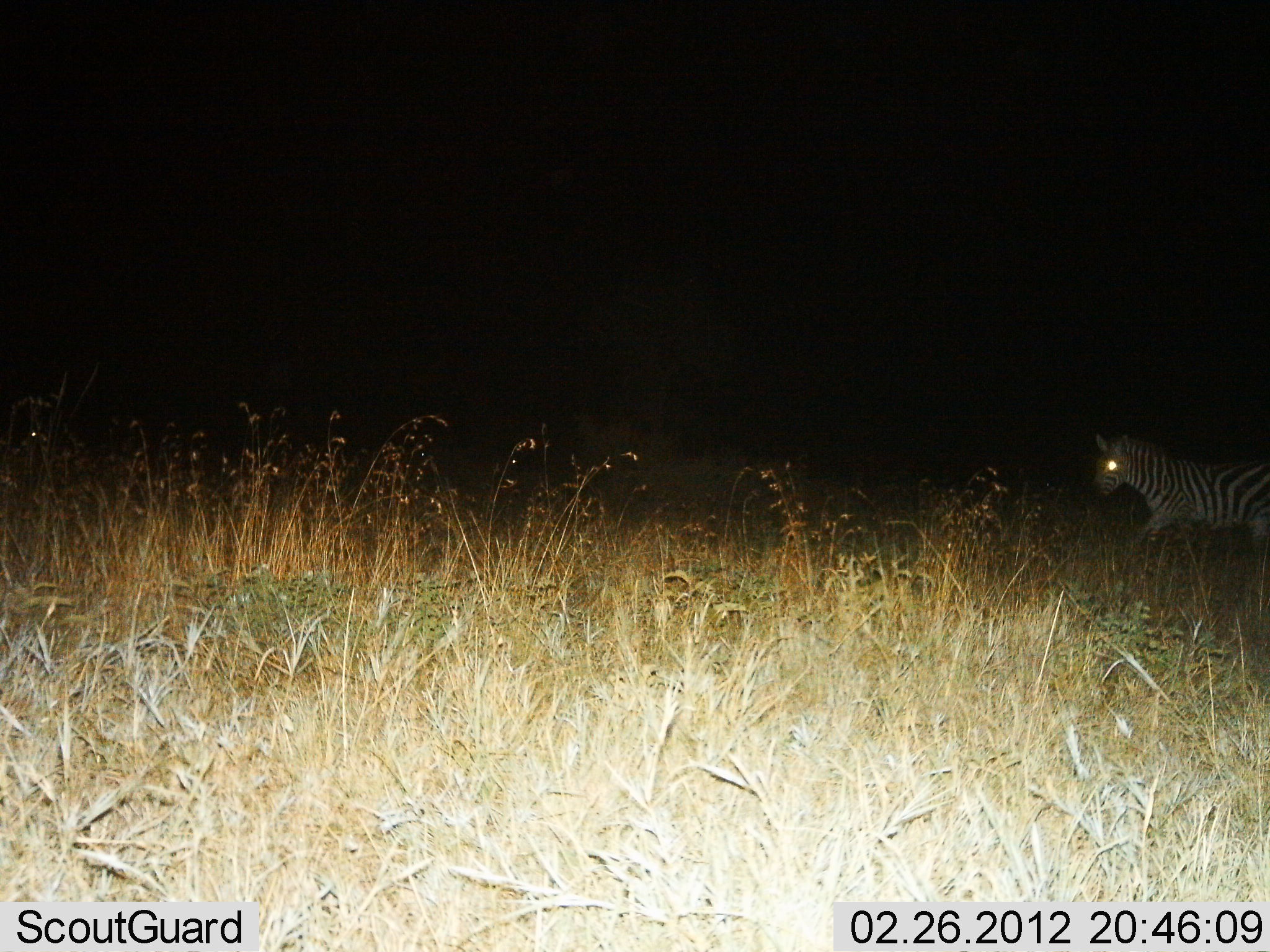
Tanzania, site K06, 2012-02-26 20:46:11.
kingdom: Animalia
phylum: Chordata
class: Mammalia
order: Perissodactyla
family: Equidae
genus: Equus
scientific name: Equus quagga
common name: plains zebra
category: zebra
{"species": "zebra (plains zebra) (Equus quagga)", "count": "1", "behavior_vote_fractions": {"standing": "11%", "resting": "0%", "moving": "89%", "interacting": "0%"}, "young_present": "0%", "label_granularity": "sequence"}